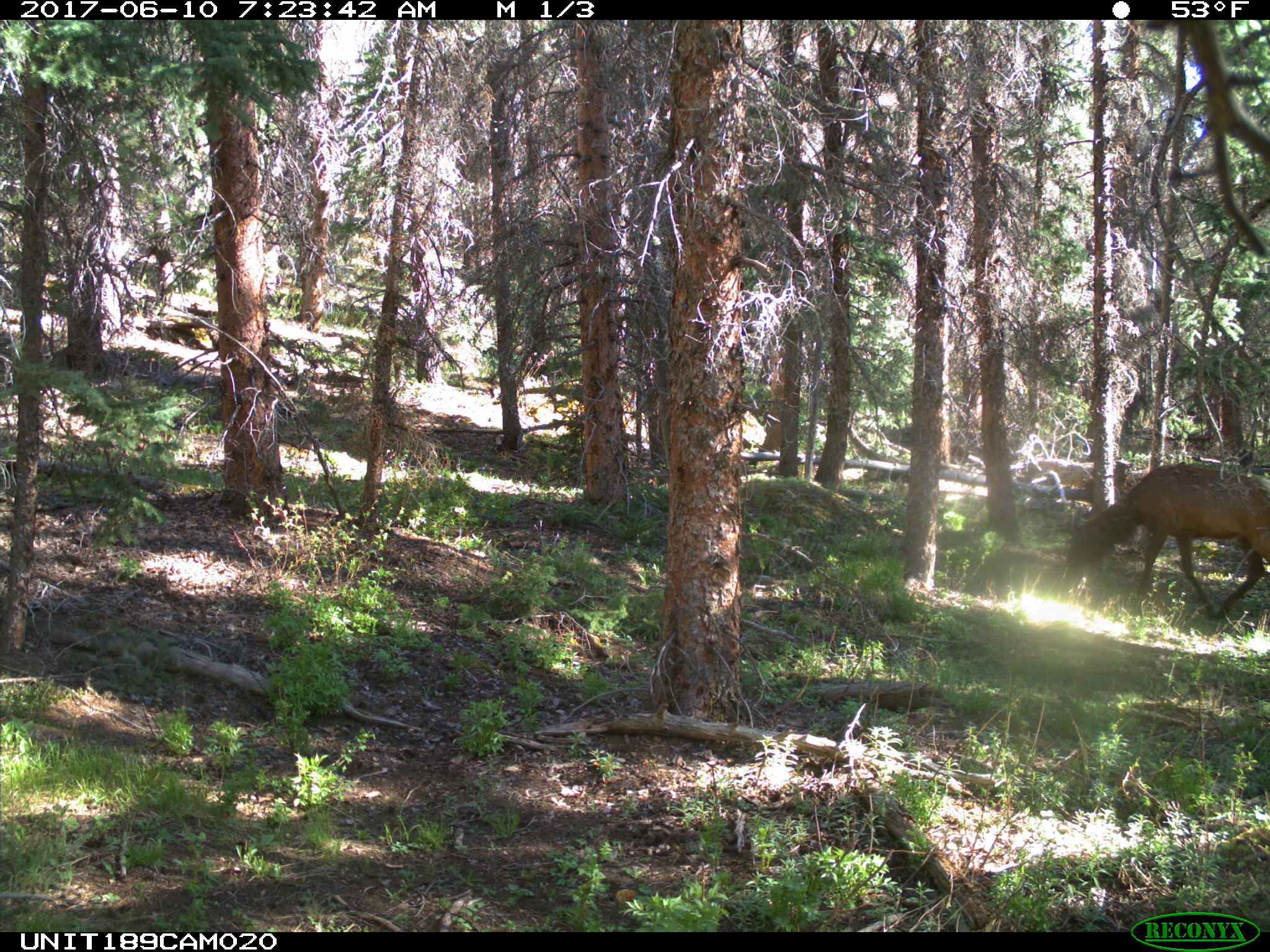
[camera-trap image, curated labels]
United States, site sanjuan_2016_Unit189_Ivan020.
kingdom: Animalia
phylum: Chordata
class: Mammalia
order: Artiodactyla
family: Cervidae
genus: Cervus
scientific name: Cervus elaphus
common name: red deer